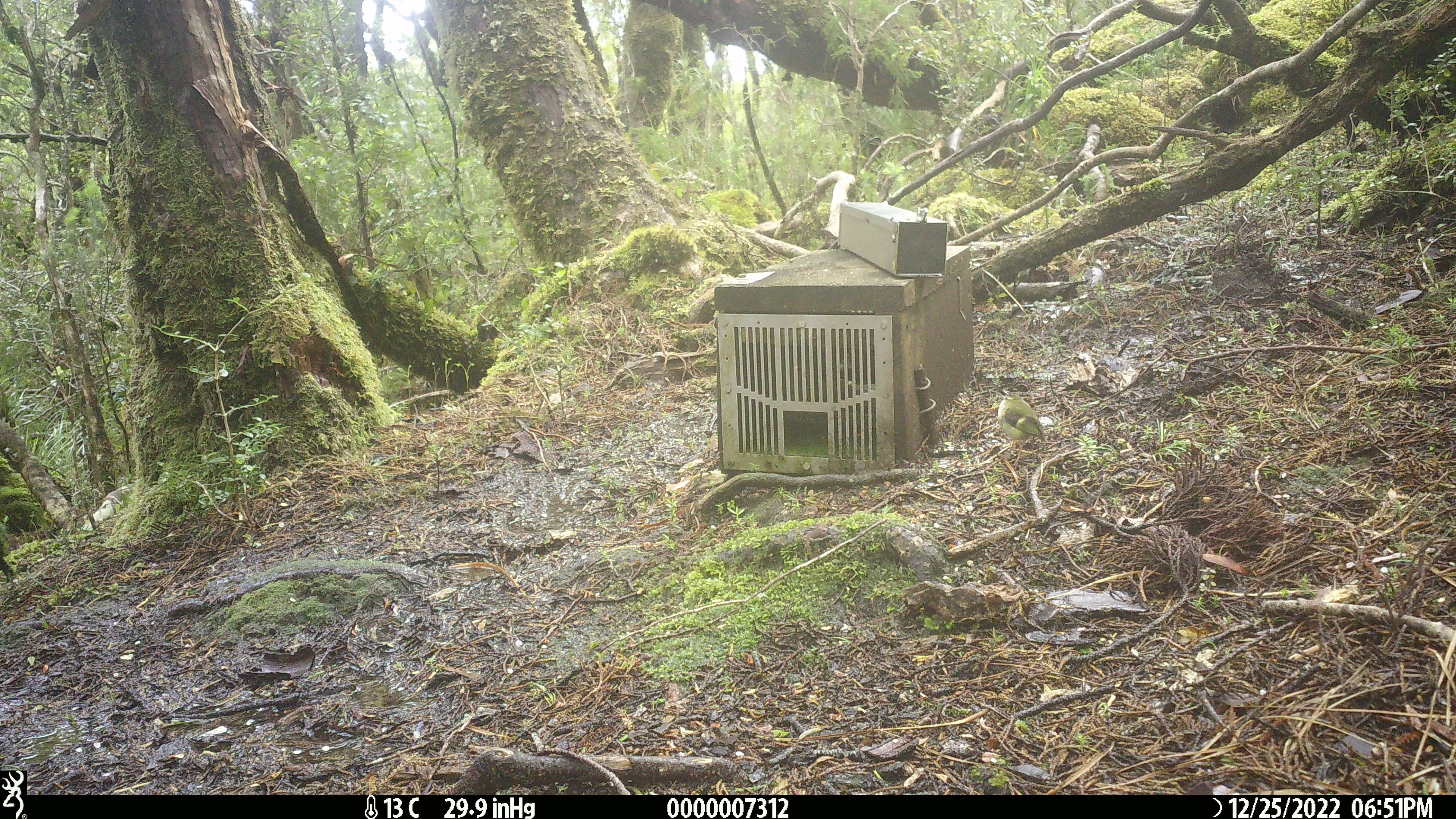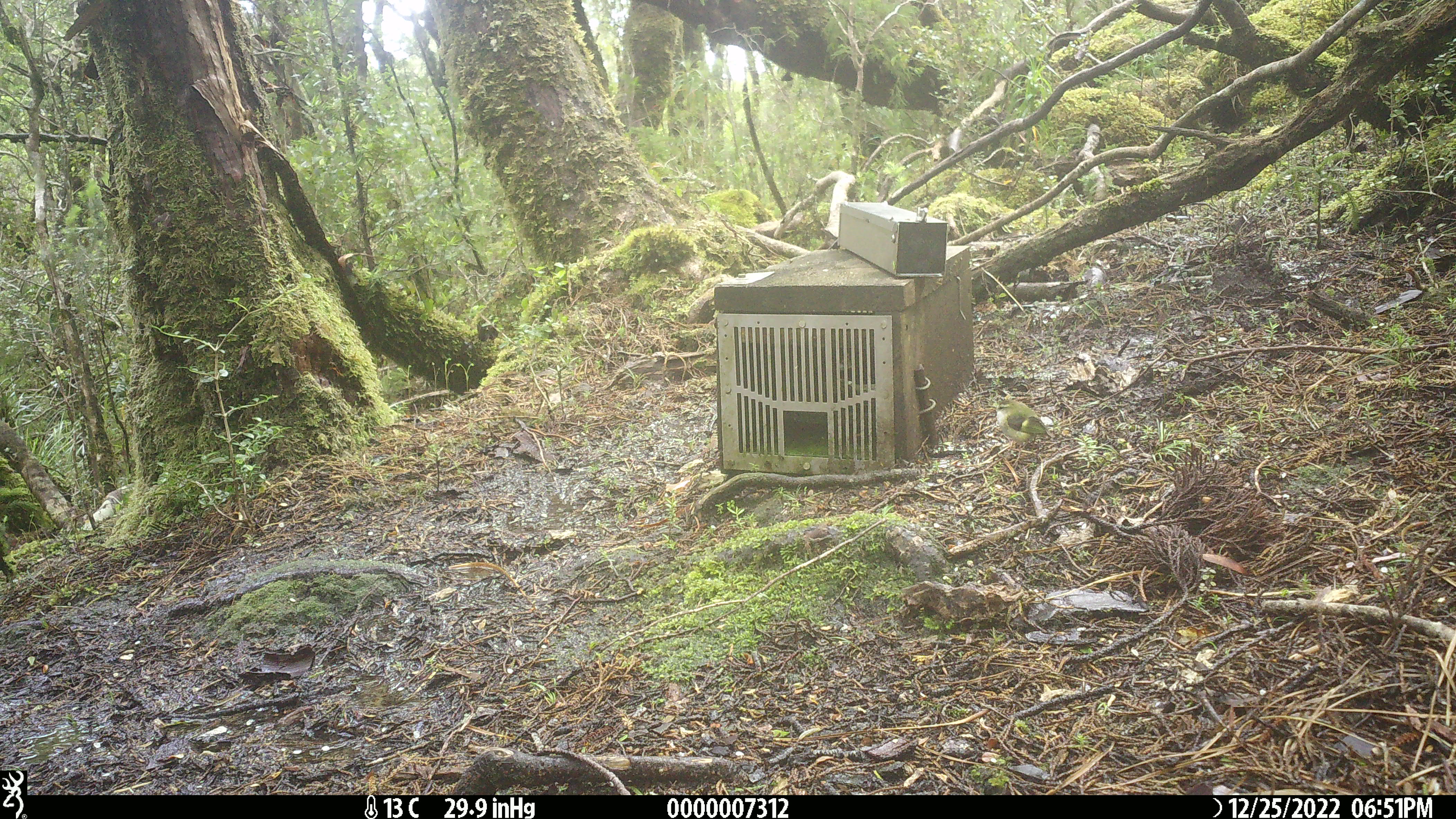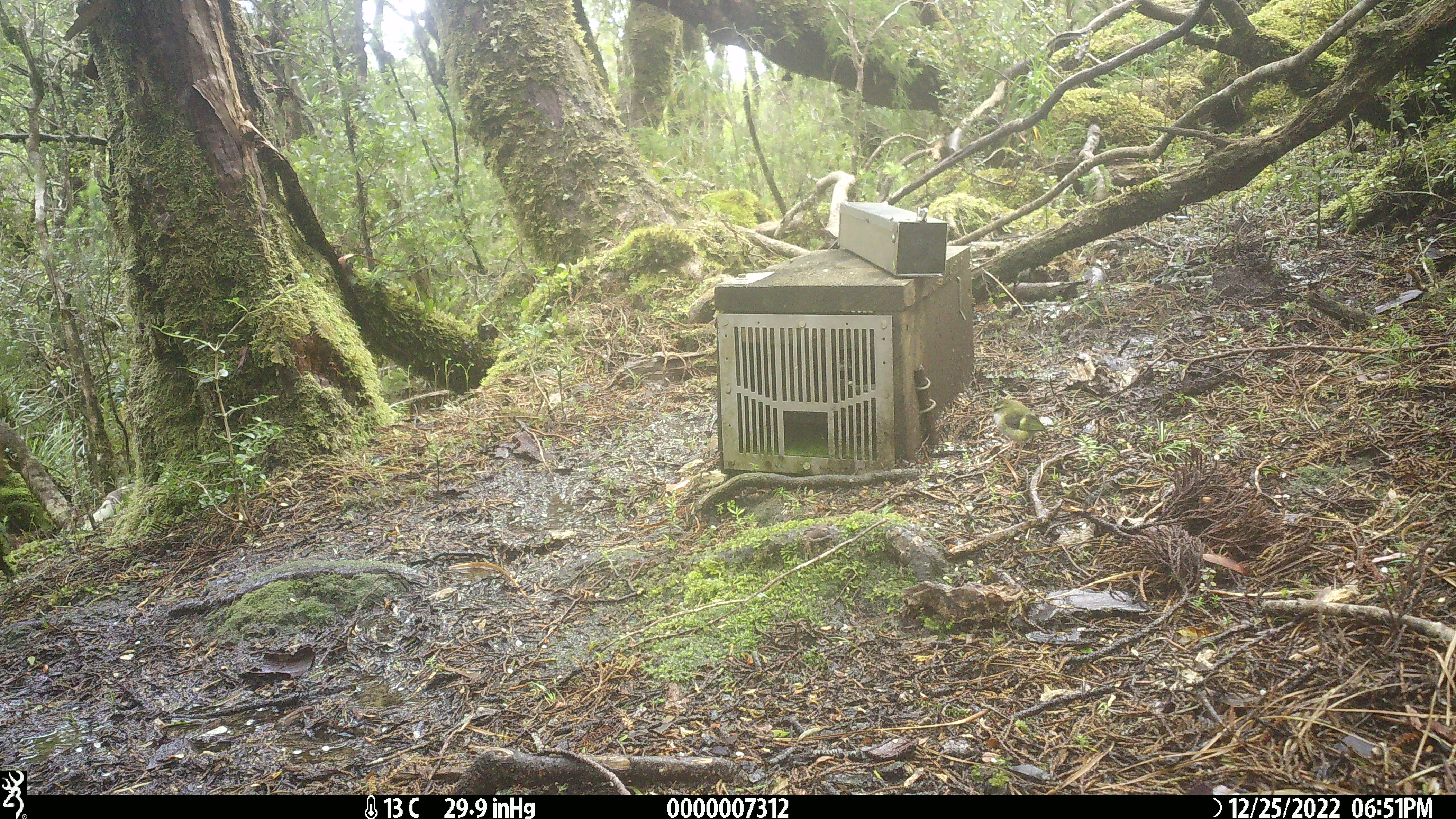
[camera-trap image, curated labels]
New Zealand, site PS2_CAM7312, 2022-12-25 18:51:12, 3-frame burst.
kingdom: Animalia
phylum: Chordata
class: Aves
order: Passeriformes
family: Acanthisittidae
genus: Acanthisitta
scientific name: Acanthisitta chloris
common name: rifleman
Rifleman (Acanthisitta chloris).